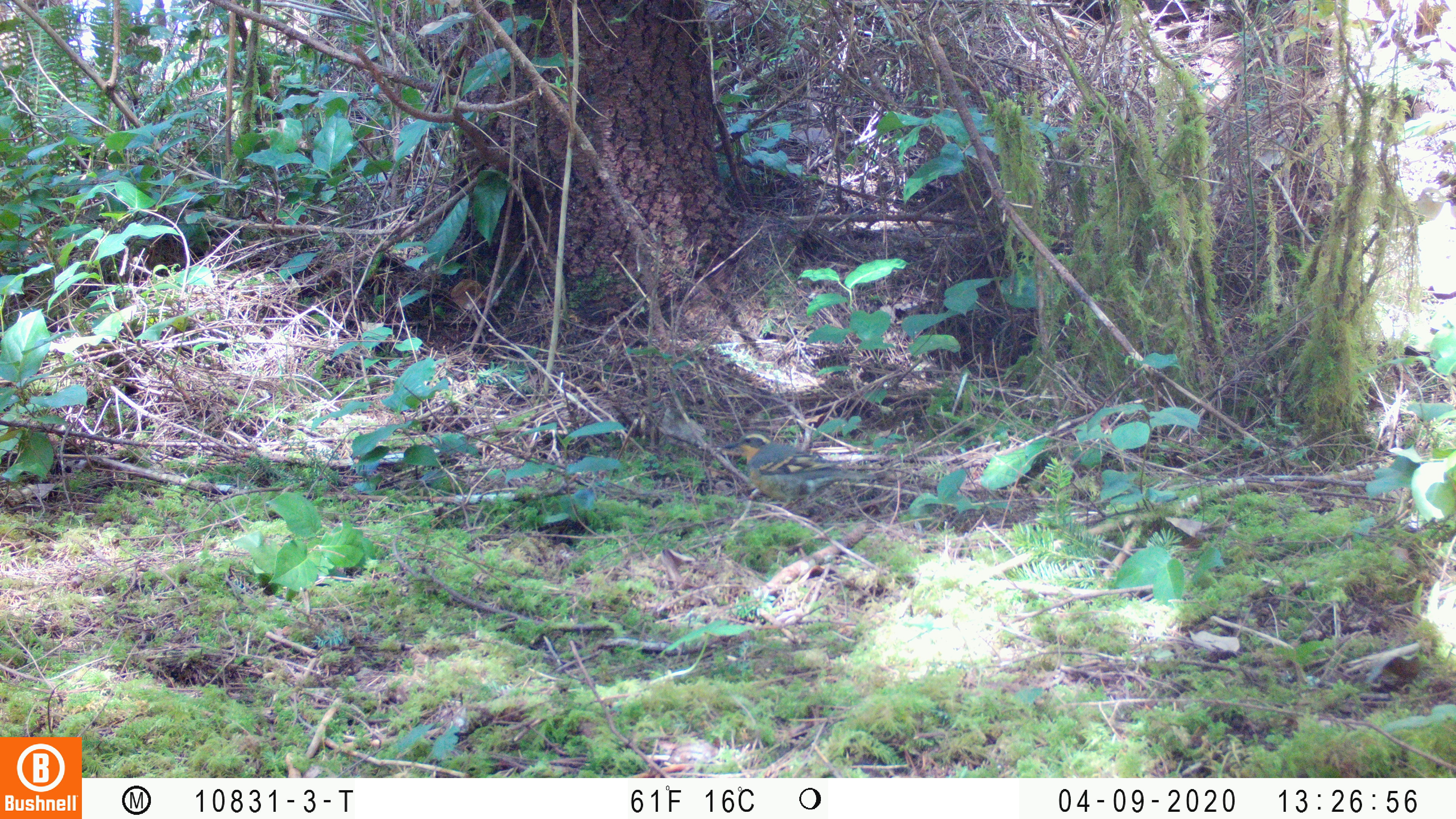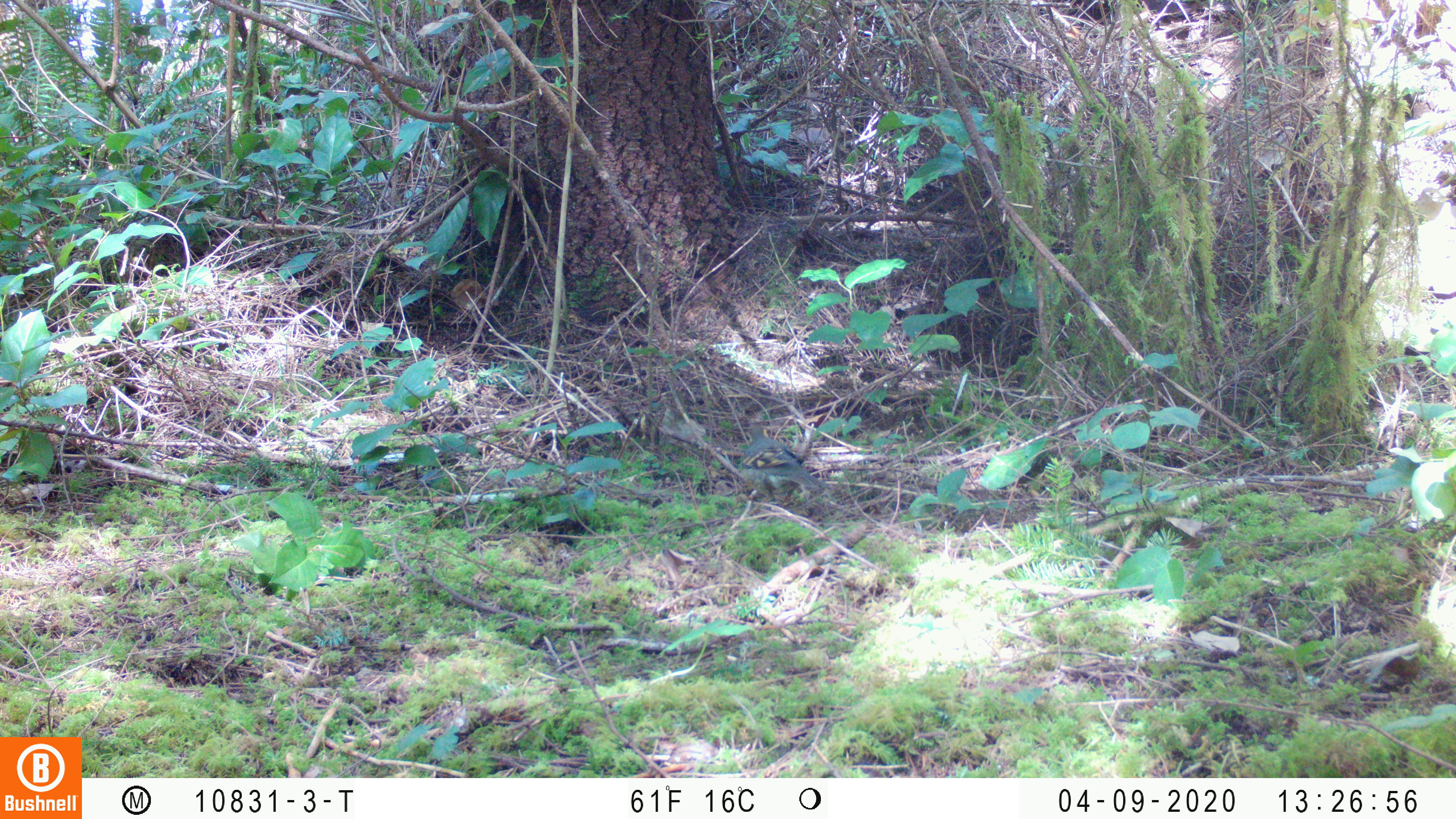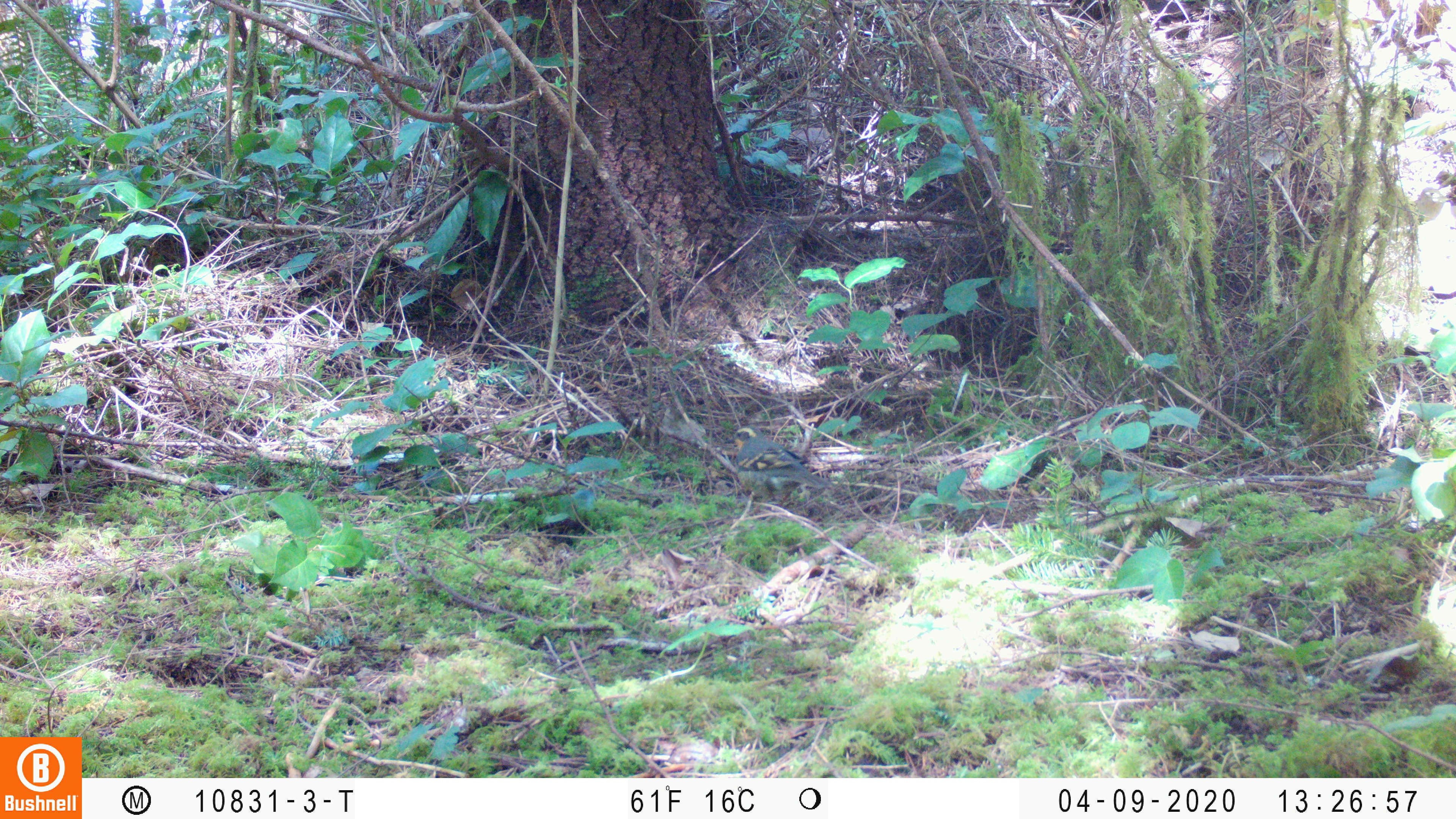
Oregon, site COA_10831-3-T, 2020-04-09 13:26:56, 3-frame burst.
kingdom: Animalia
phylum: Chordata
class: Aves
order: Passeriformes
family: Turdidae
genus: Ixoreus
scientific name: Ixoreus naevius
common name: varied thrush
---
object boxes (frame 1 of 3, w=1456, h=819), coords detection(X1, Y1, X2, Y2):
varied thrush: detection(721, 433, 869, 507)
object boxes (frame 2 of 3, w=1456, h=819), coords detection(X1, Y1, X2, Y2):
varied thrush: detection(735, 423, 824, 508)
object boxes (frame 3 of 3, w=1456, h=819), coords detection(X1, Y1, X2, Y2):
varied thrush: detection(723, 424, 829, 506)